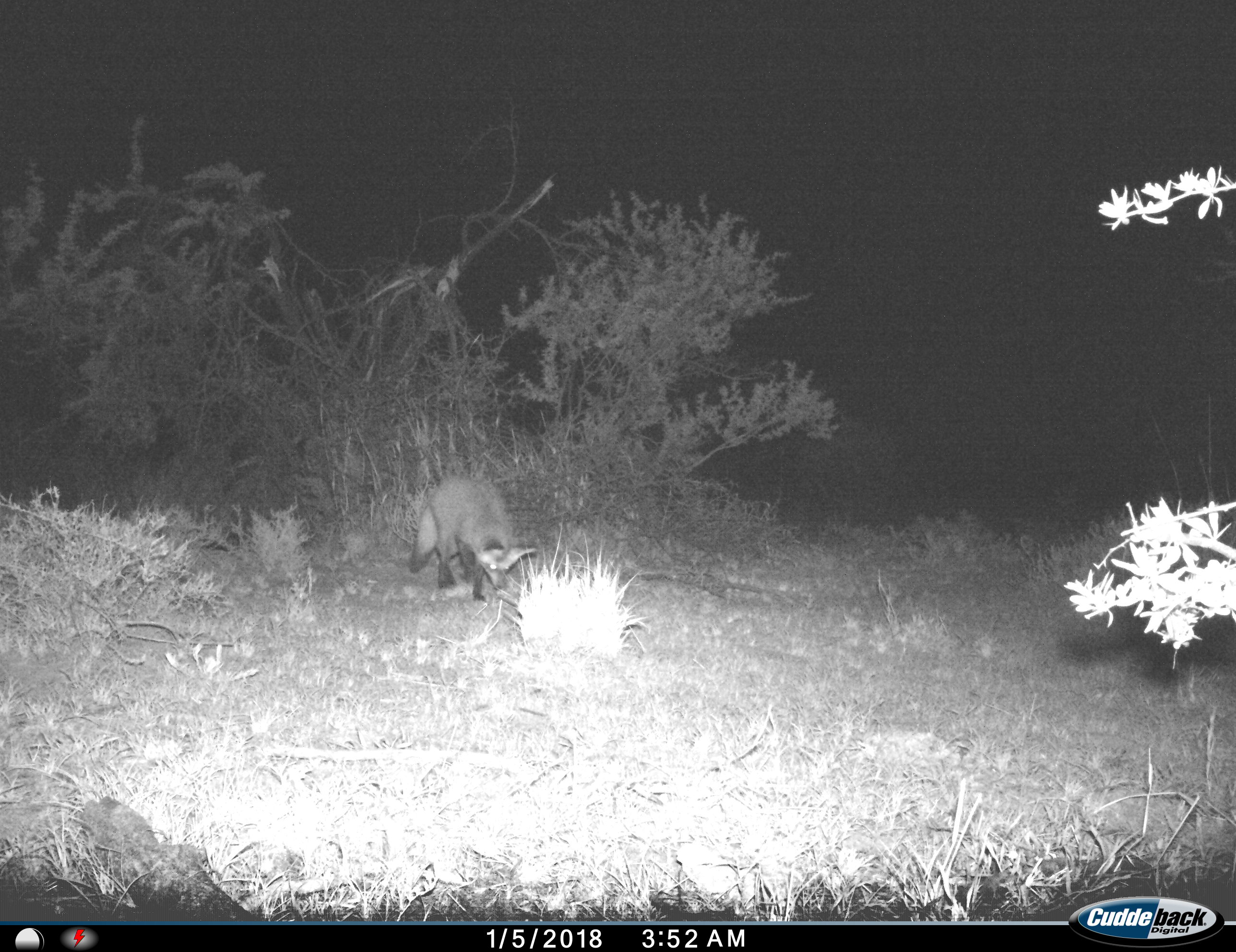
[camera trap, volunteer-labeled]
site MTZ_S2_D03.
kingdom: Animalia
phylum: Chordata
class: Mammalia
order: Carnivora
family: Canidae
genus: Otocyon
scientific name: Otocyon megalotis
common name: bat-eared fox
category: foxbateared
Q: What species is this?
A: Foxbateared (bat-eared fox) (Otocyon megalotis).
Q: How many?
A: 1.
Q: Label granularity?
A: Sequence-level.